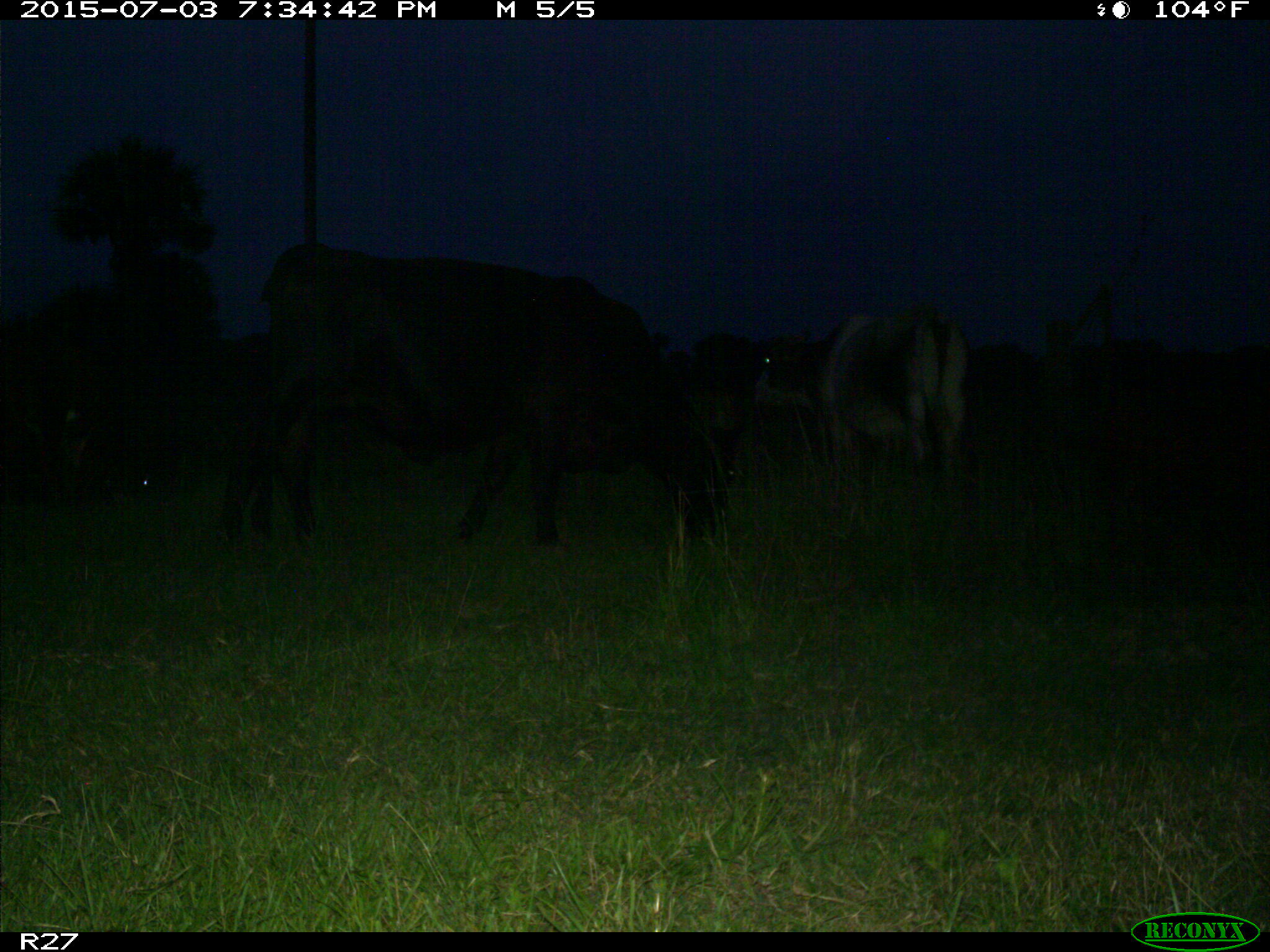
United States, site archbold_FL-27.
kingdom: Animalia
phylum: Chordata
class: Mammalia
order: Artiodactyla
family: Bovidae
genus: Bos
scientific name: Bos taurus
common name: domestic cow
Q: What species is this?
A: Bos taurus (domestic cow).